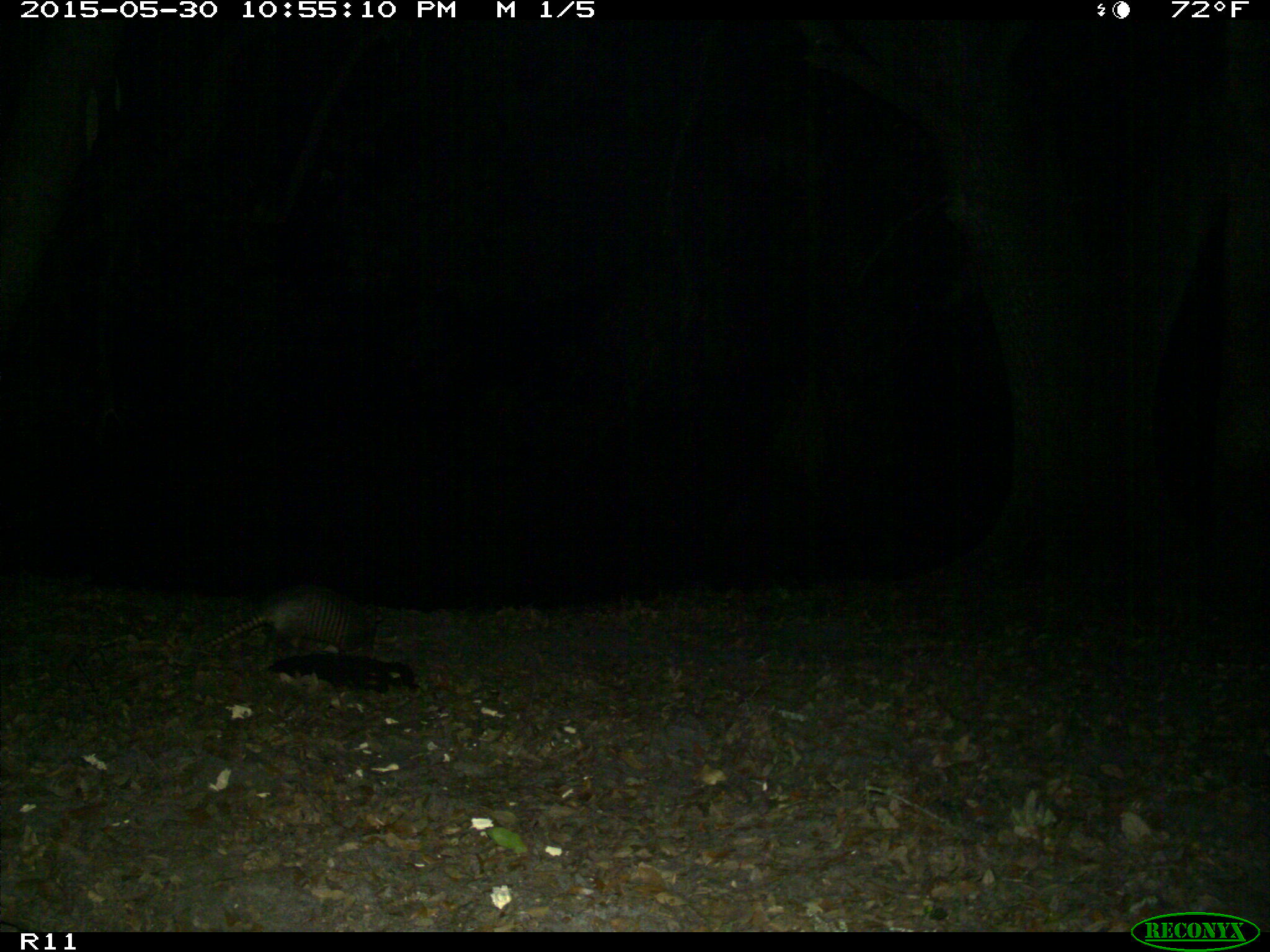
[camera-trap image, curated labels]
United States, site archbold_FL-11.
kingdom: Animalia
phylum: Chordata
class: Mammalia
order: Cingulata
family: Dasypodidae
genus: Dasypus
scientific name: Dasypus novemcinctus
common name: nine-banded armadillo